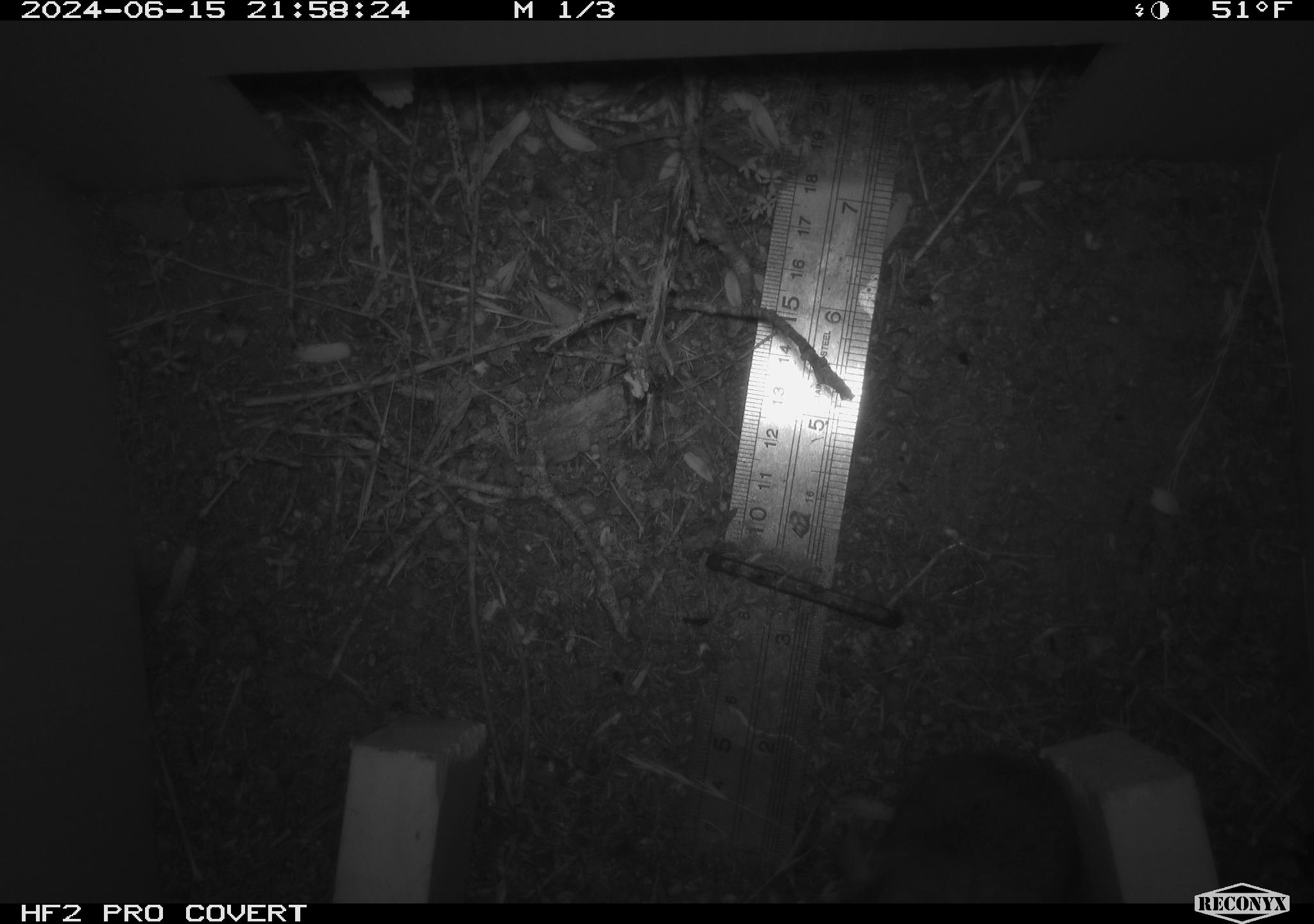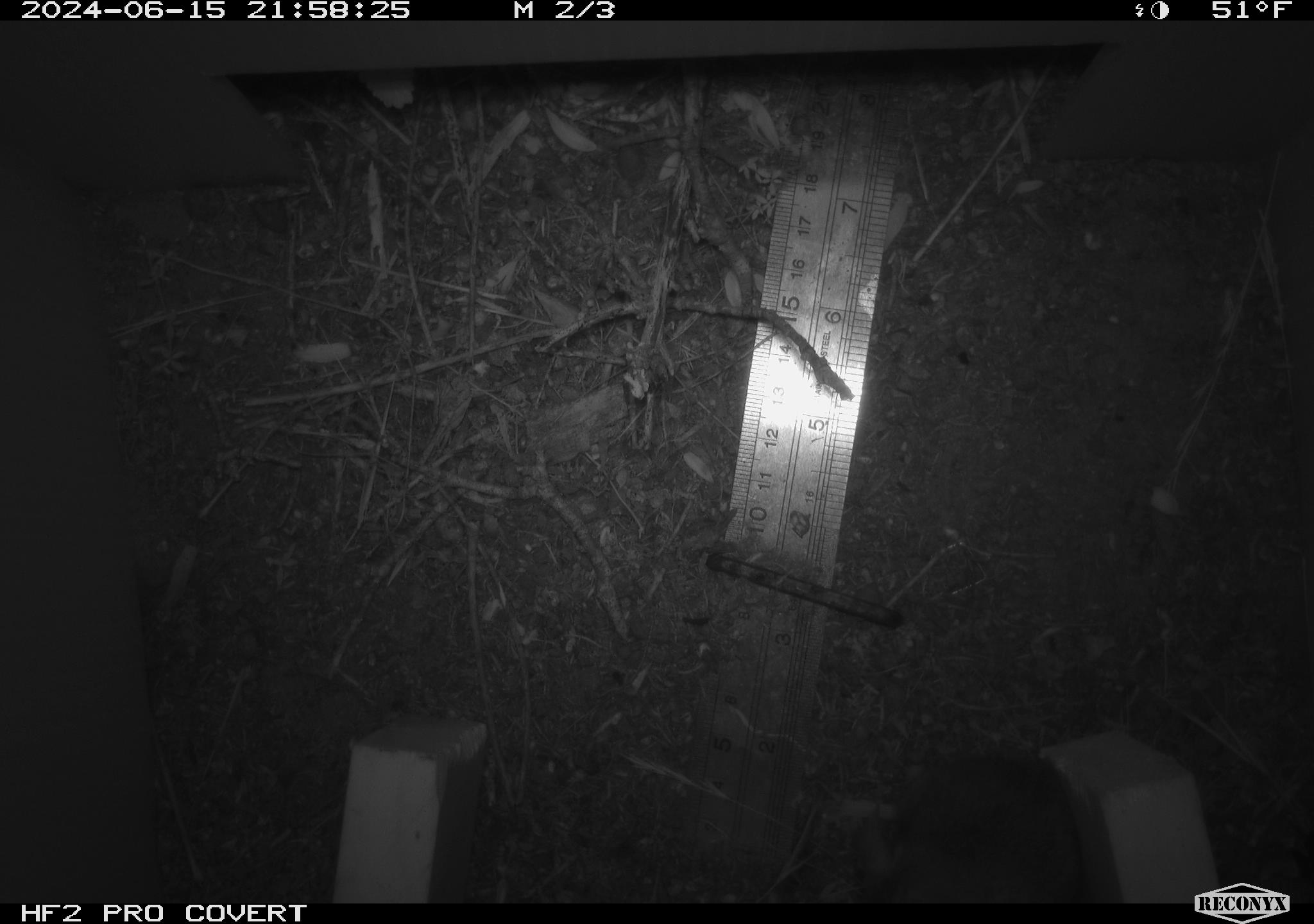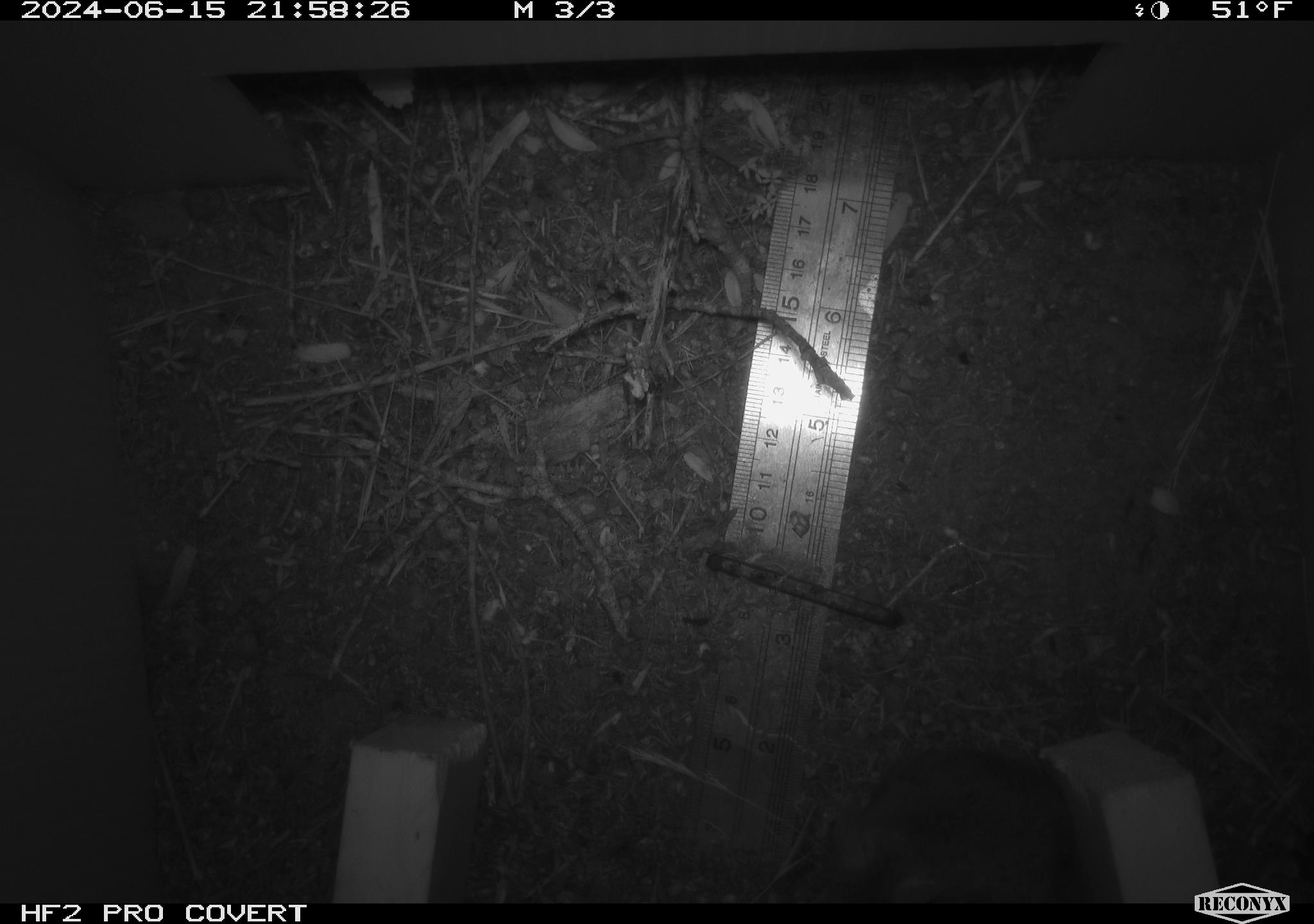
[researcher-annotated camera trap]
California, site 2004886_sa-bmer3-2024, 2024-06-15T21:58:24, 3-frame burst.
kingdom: Animalia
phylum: Chordata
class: Mammalia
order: Rodentia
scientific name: Rodentia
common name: mouse species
Mouse species (Rodentia).